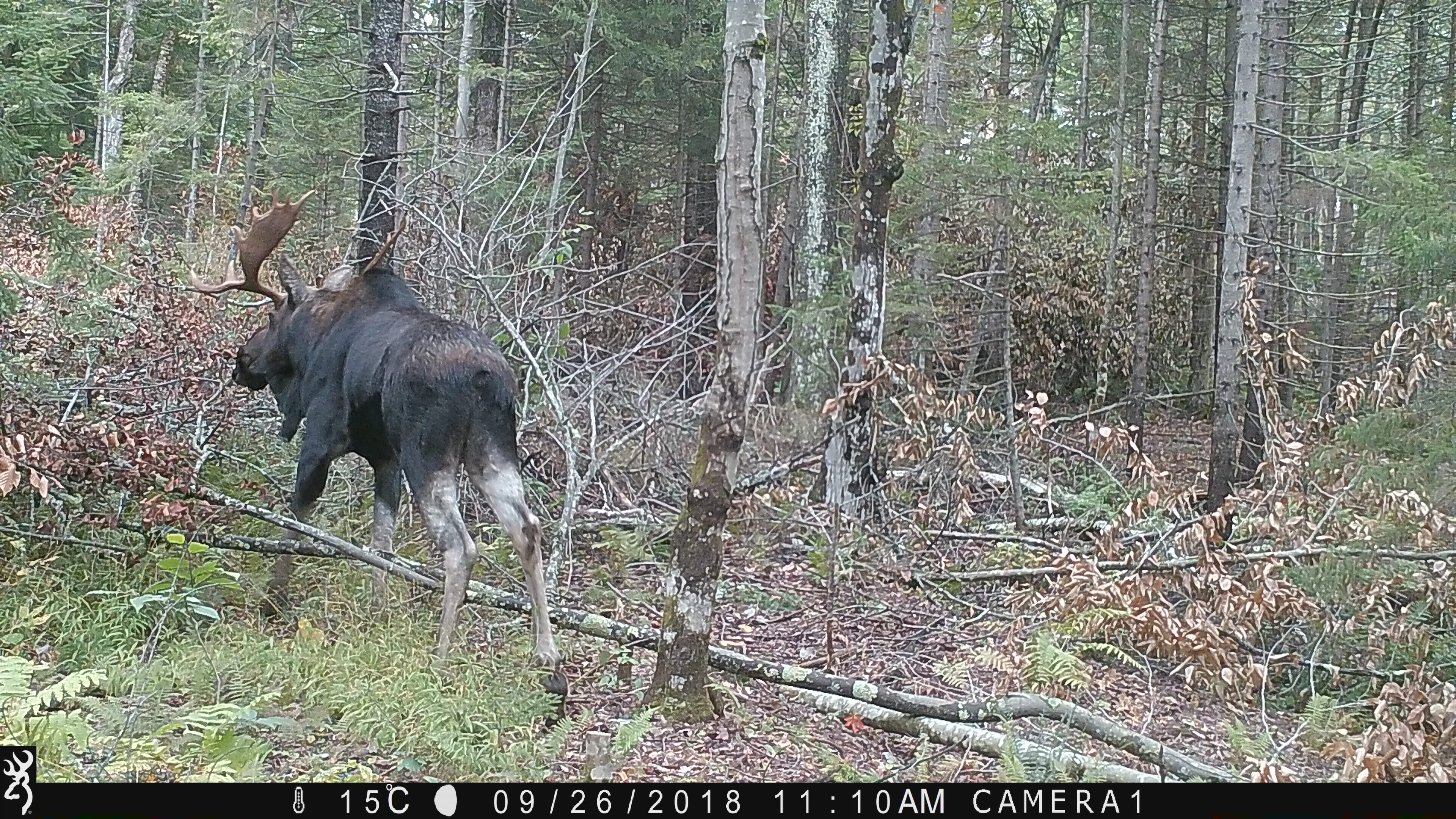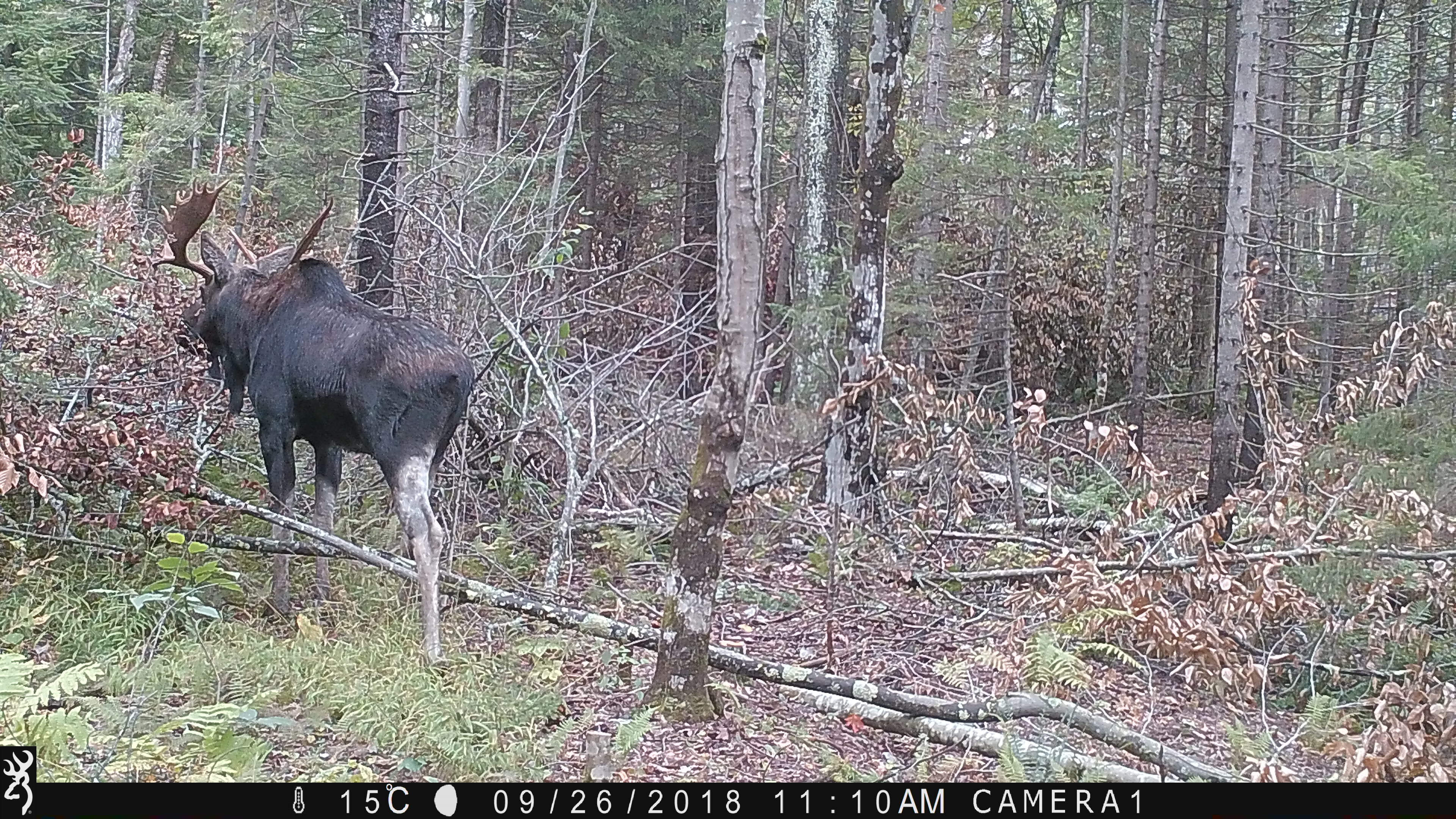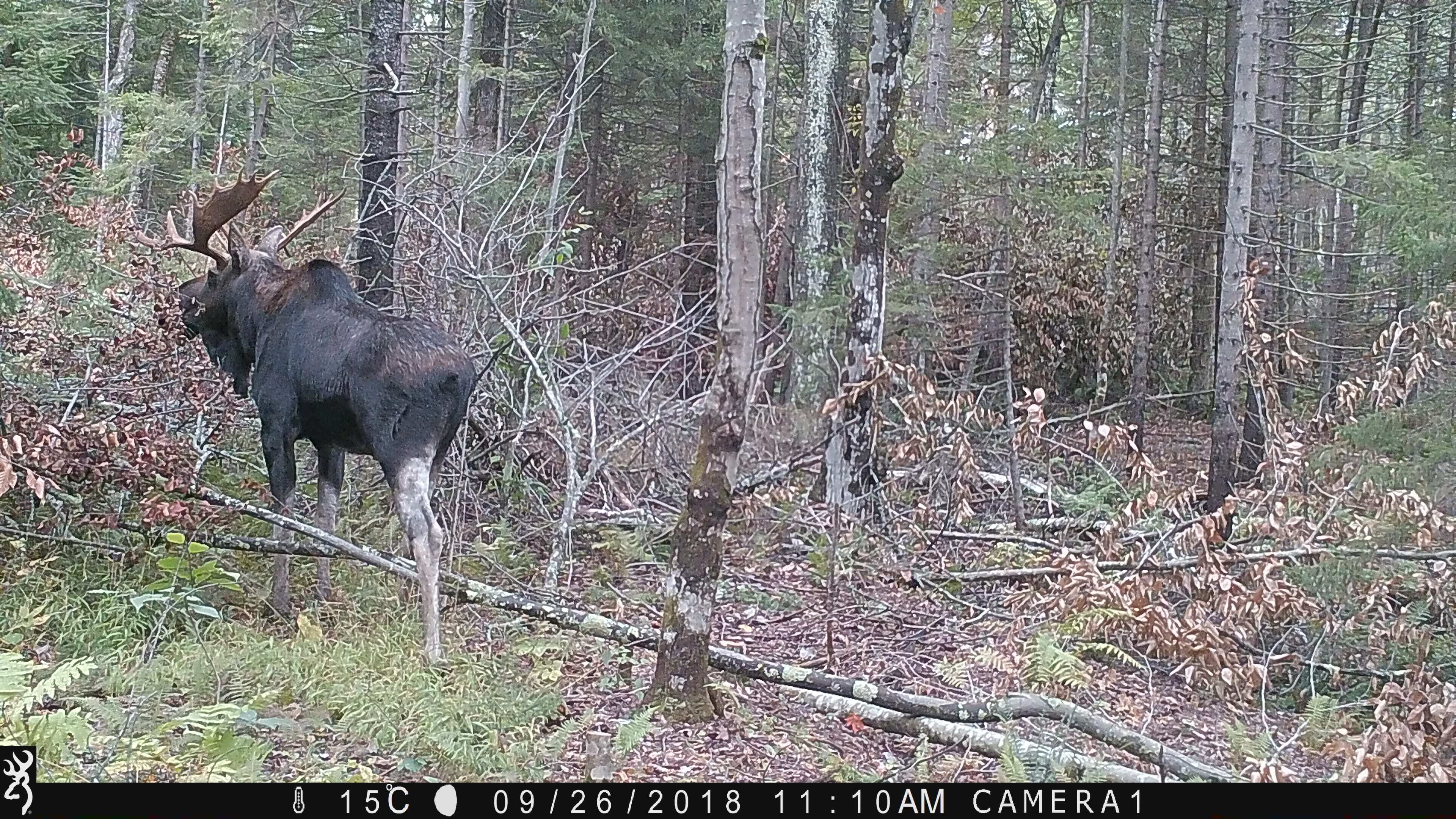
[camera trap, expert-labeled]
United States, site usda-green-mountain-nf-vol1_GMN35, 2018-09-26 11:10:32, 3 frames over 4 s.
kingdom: Animalia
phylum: Chordata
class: Mammalia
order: Artiodactyla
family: Cervidae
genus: Alces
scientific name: Alces alces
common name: moose